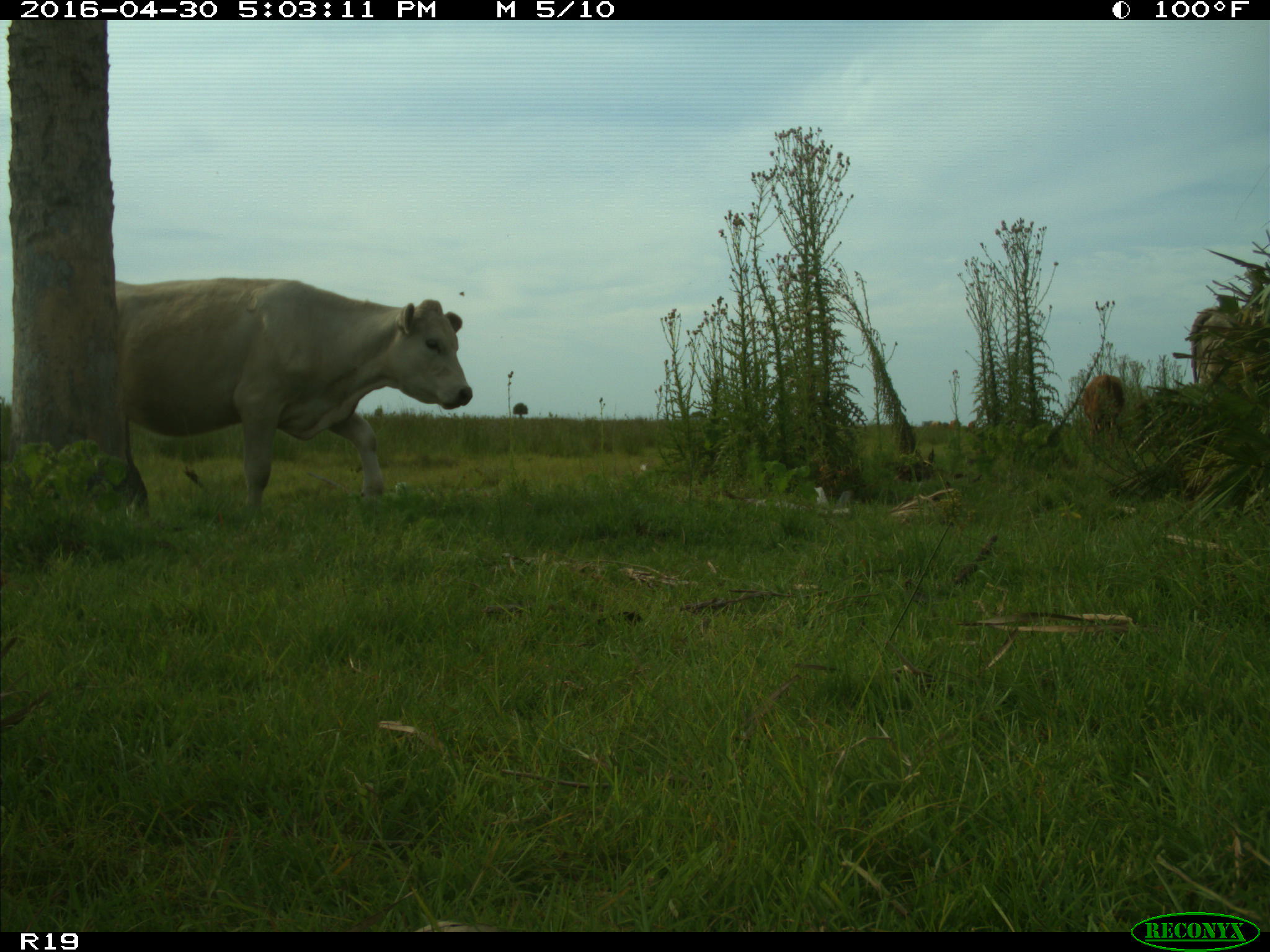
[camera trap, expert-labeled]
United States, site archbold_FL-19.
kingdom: Animalia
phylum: Chordata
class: Mammalia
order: Artiodactyla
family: Bovidae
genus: Bos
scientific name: Bos taurus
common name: domestic cow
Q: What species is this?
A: Bos taurus (domestic cow).